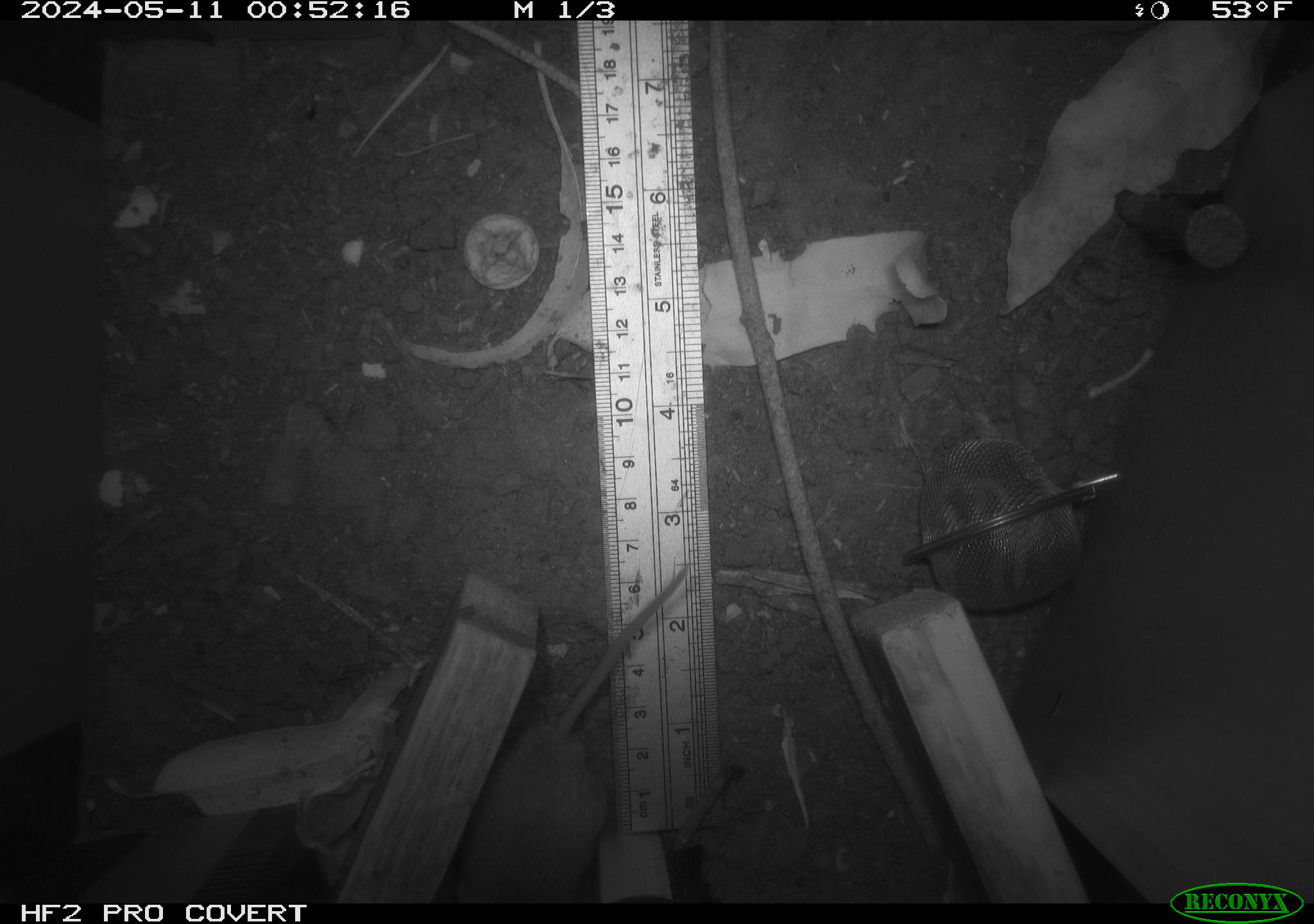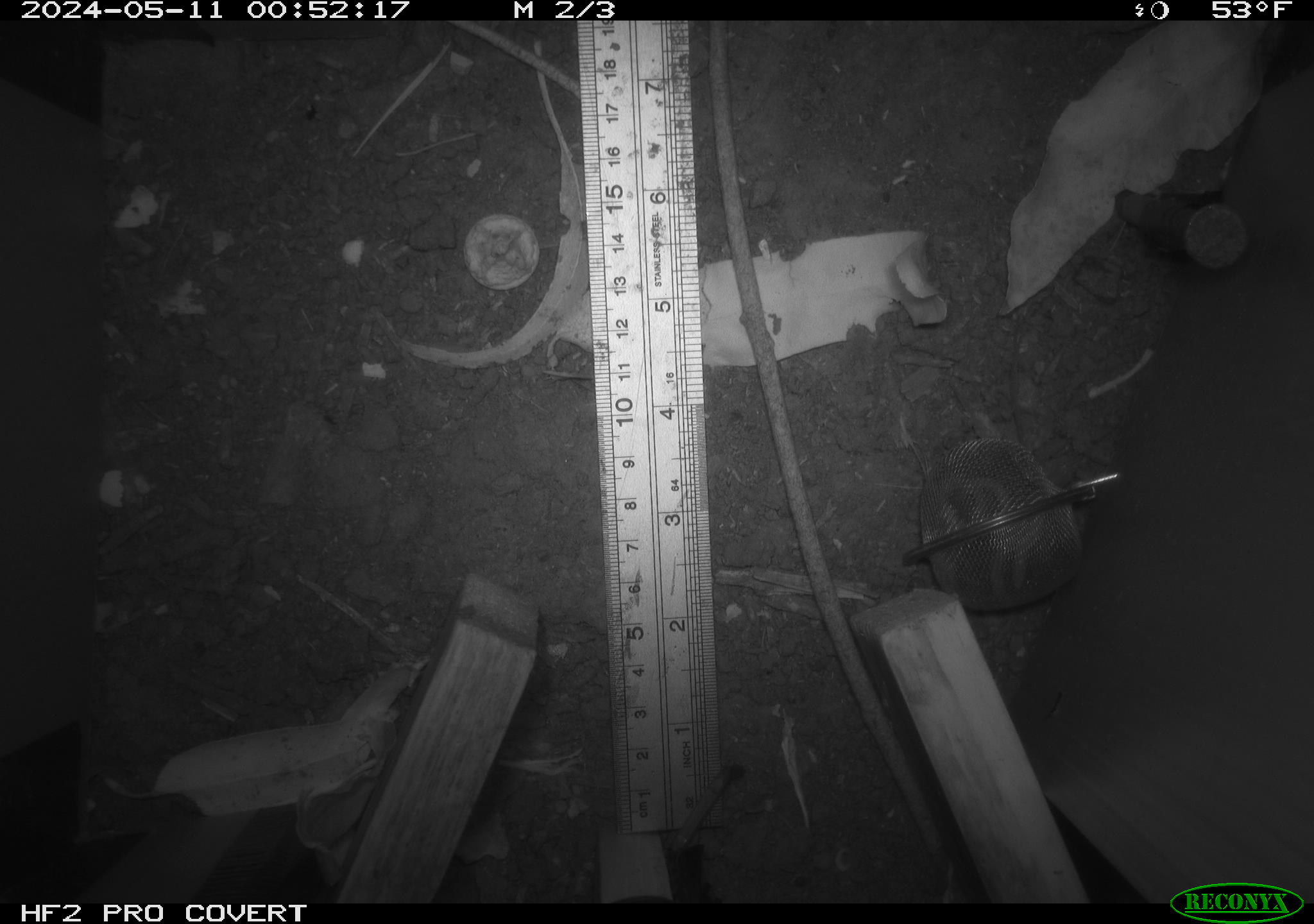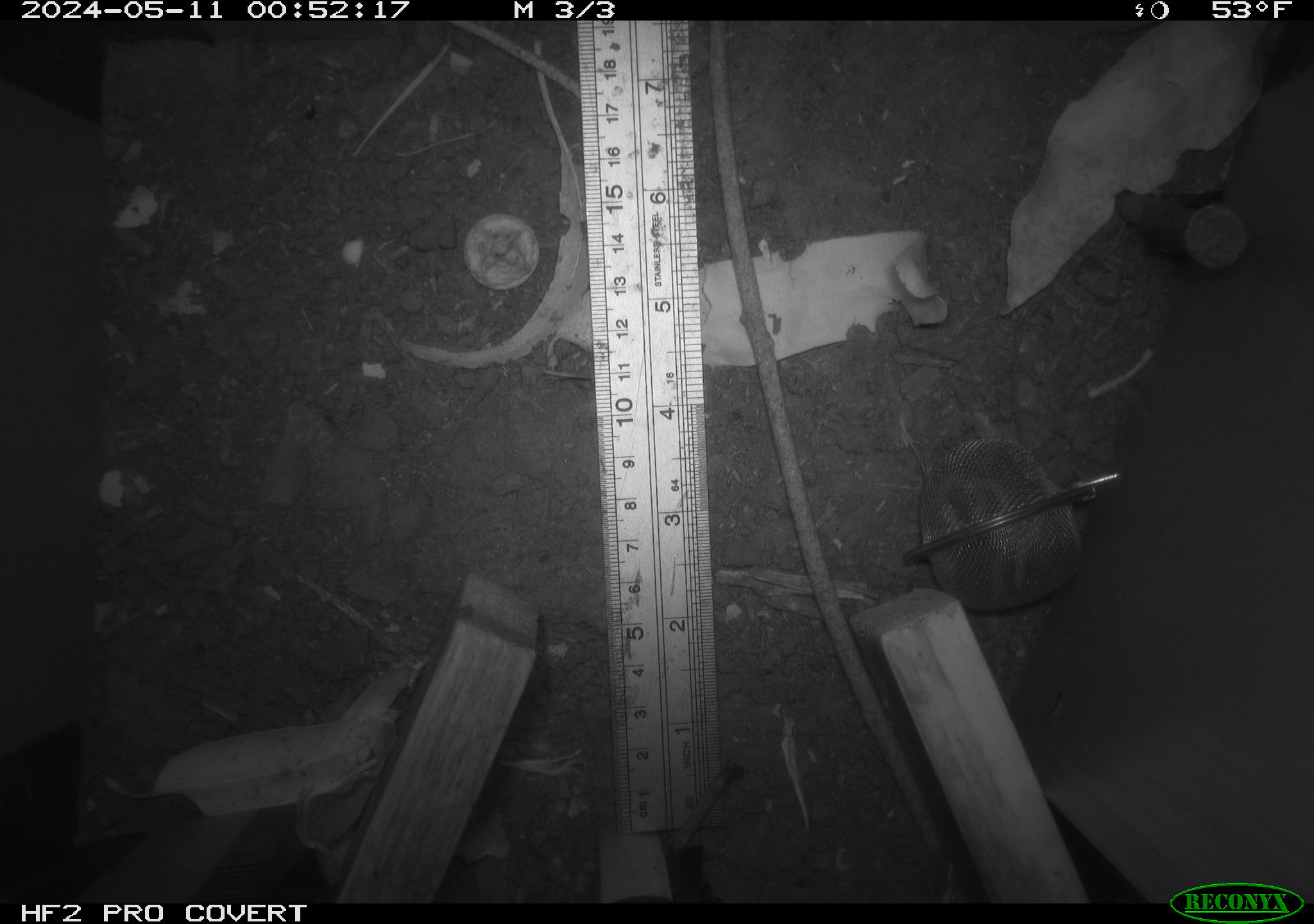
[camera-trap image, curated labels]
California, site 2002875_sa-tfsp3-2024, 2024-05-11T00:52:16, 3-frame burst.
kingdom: Animalia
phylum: Chordata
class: Mammalia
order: Rodentia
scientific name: Rodentia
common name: mouse species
Mouse species (Rodentia).